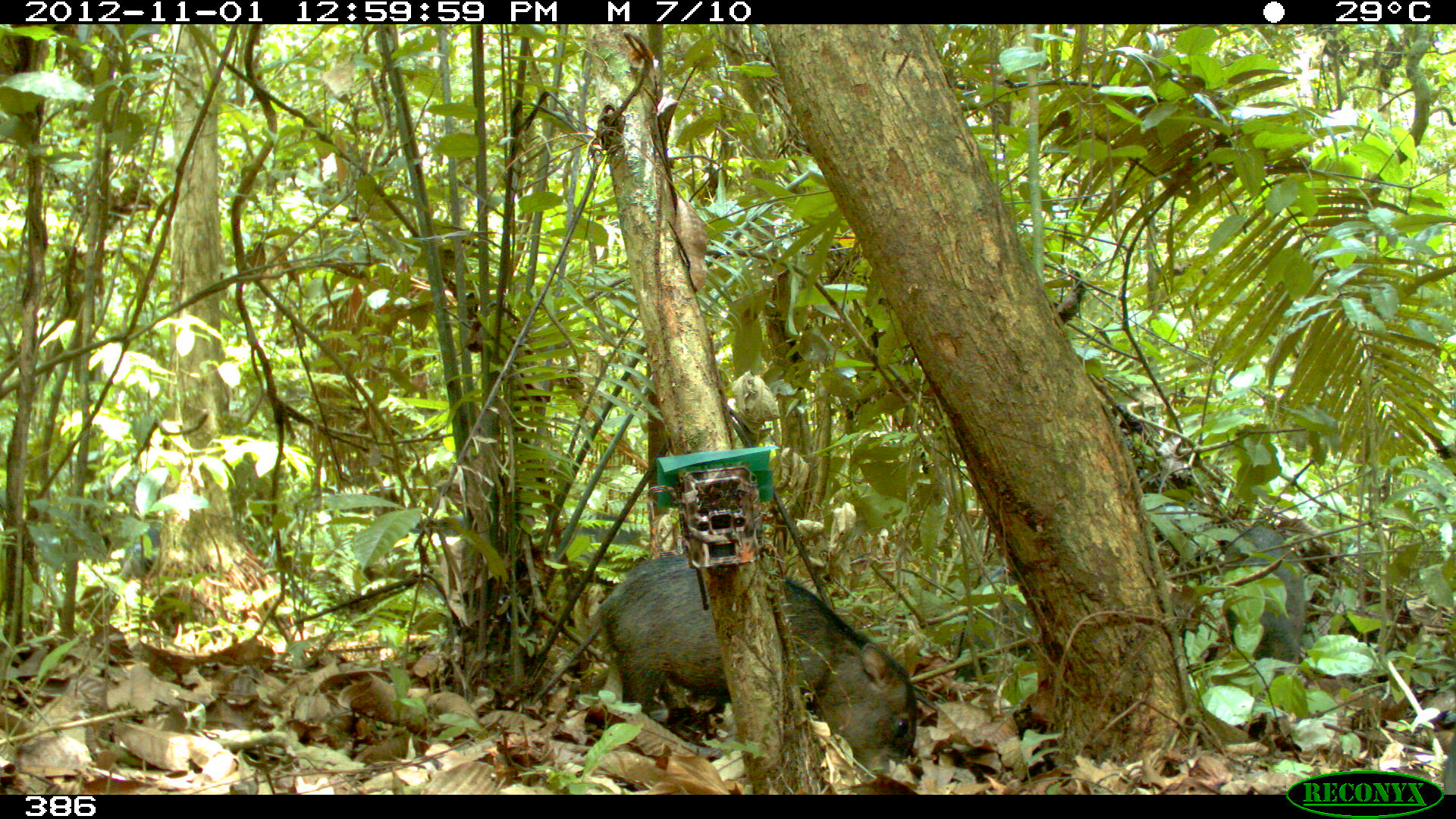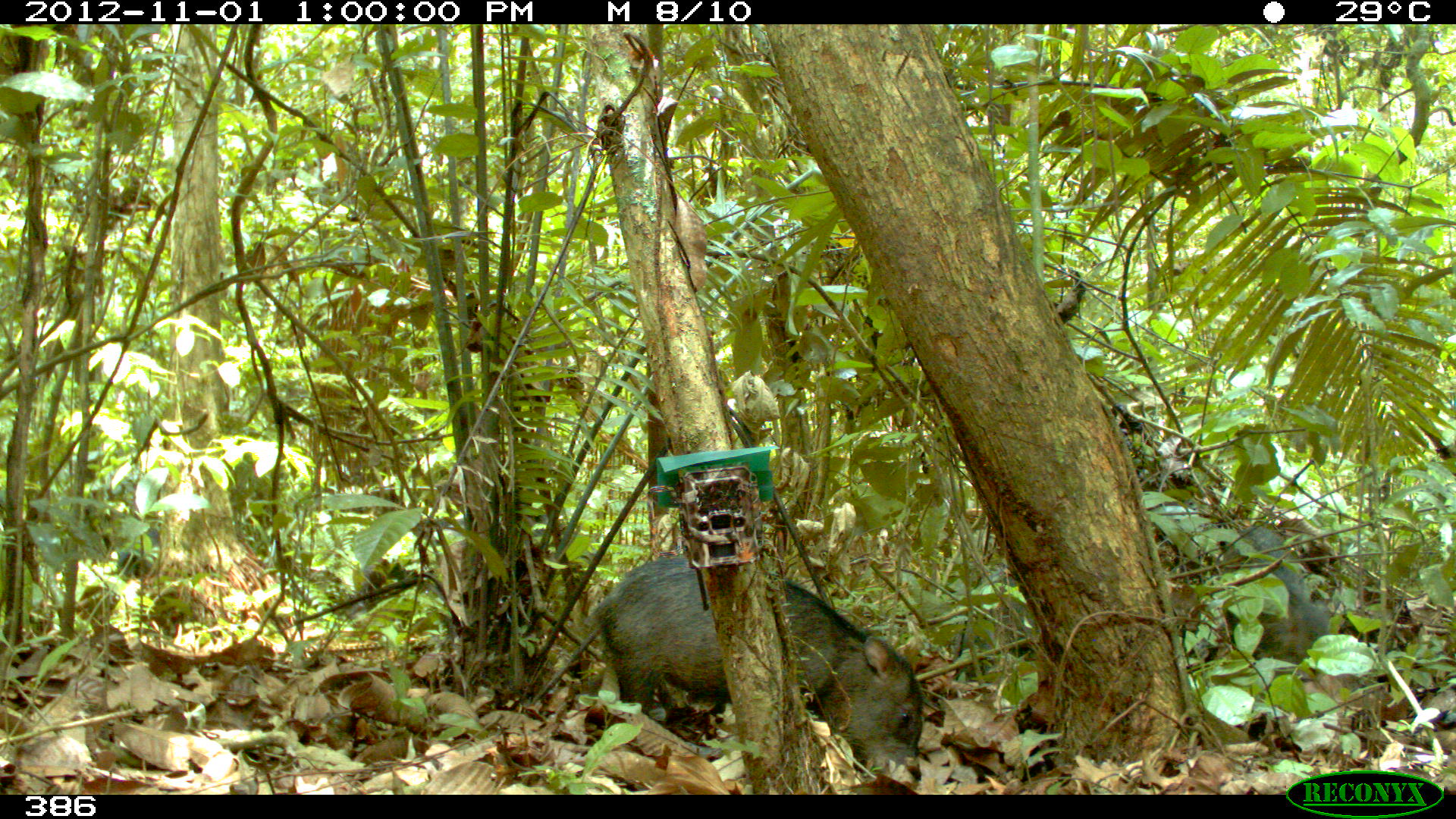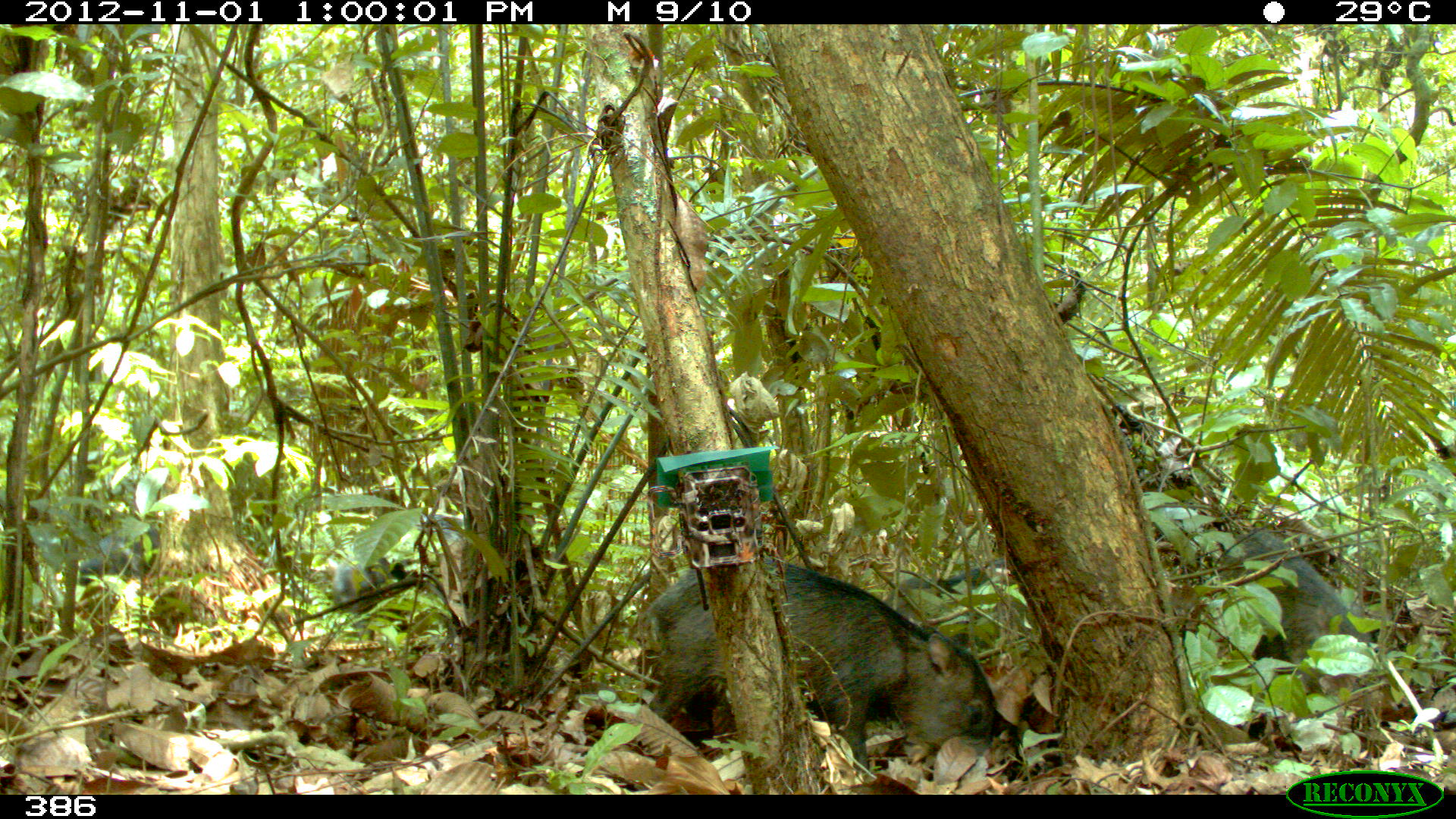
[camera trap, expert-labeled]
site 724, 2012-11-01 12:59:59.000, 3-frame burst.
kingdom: Animalia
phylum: Chordata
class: Mammalia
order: Artiodactyla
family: Tayassuidae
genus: Tayassu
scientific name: Tayassu pecari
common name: white-lipped peccary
Tayassu pecari (white-lipped peccary).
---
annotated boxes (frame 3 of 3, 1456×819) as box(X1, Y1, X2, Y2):
tayassu pecari: box(644, 554, 998, 771); box(1147, 526, 1378, 737); box(326, 513, 519, 640); box(881, 562, 1008, 650); box(71, 517, 177, 592)